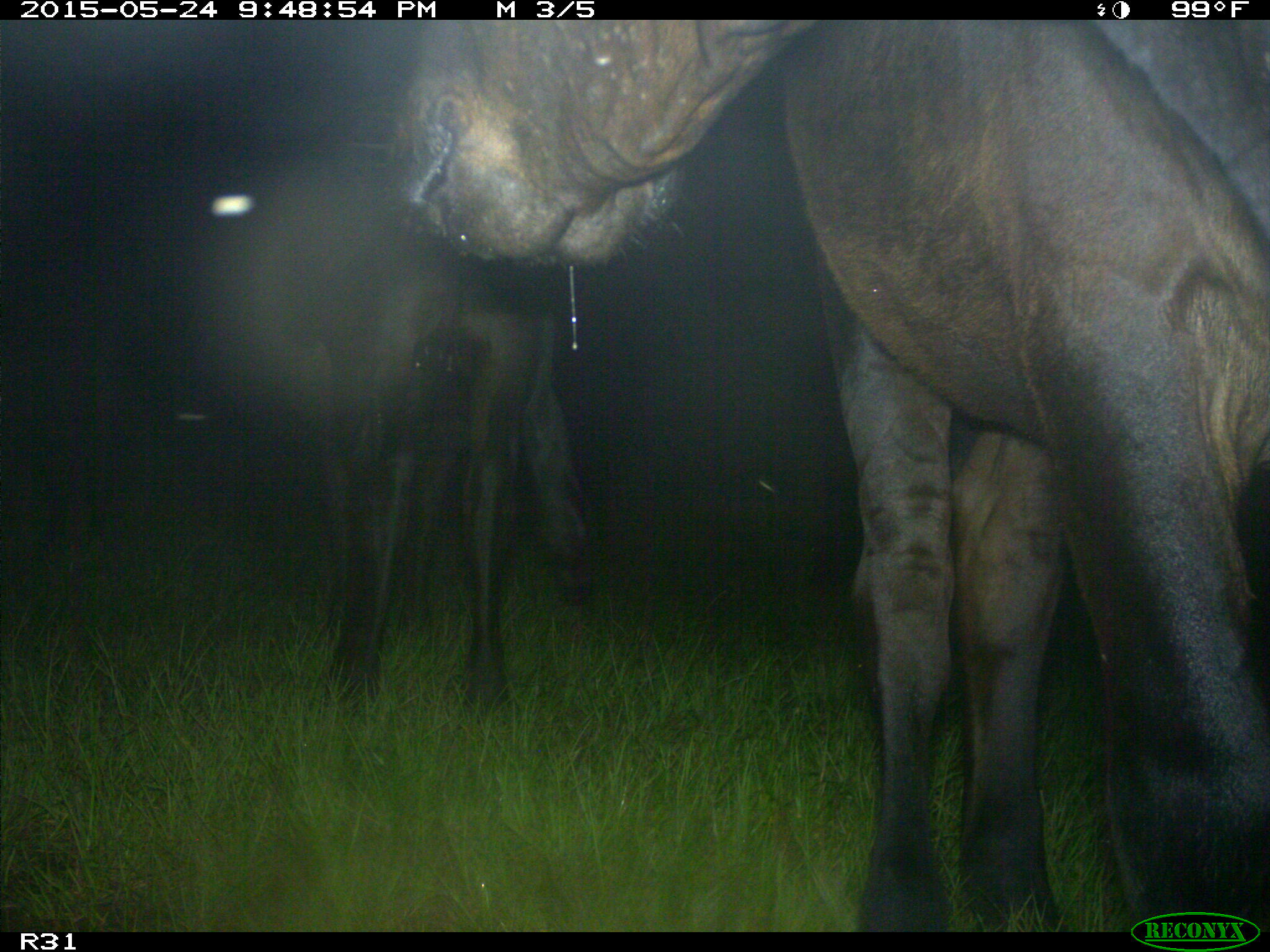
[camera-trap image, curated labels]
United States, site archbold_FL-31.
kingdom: Animalia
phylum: Chordata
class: Mammalia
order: Artiodactyla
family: Bovidae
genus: Bos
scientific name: Bos taurus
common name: domestic cow